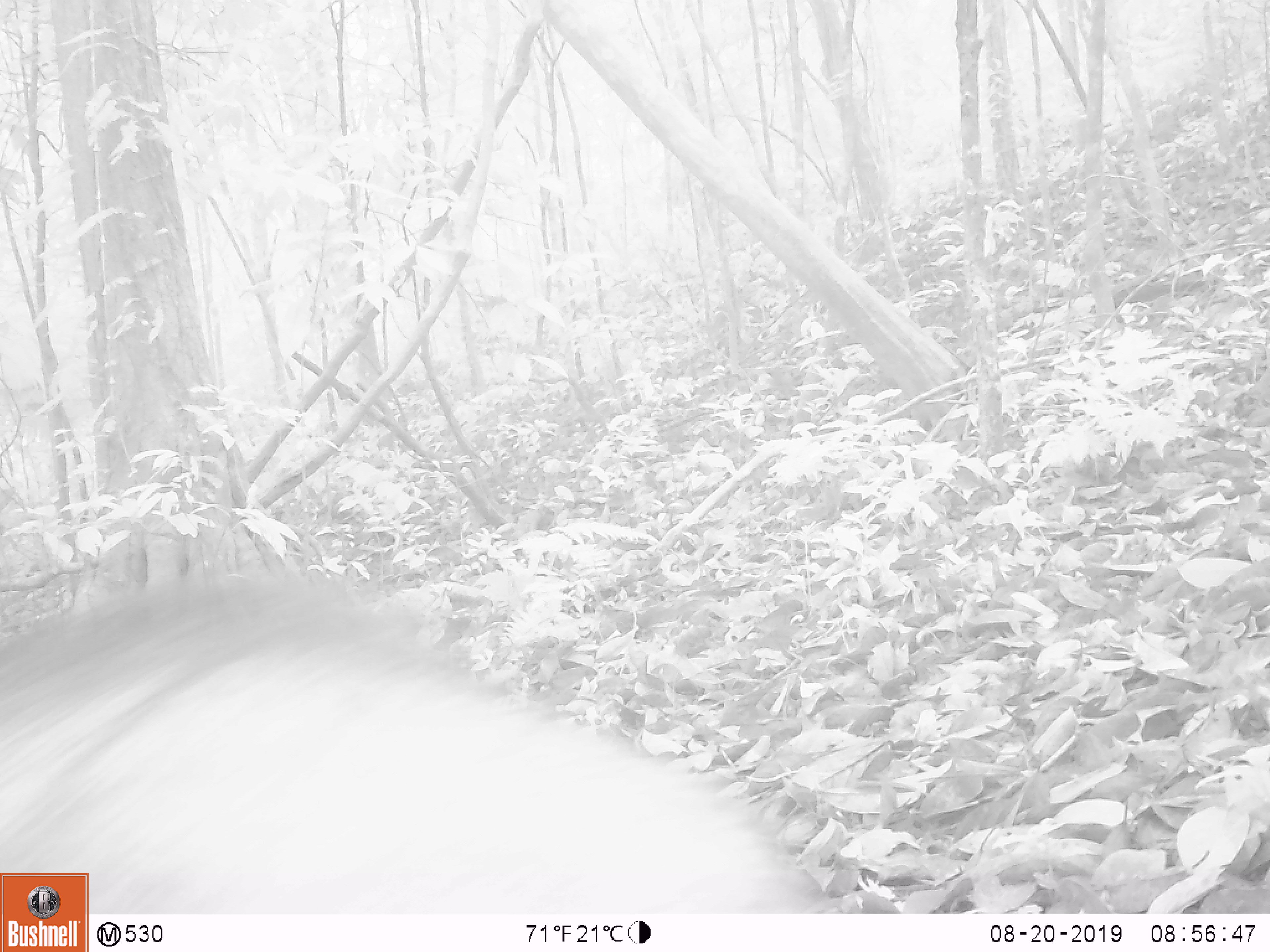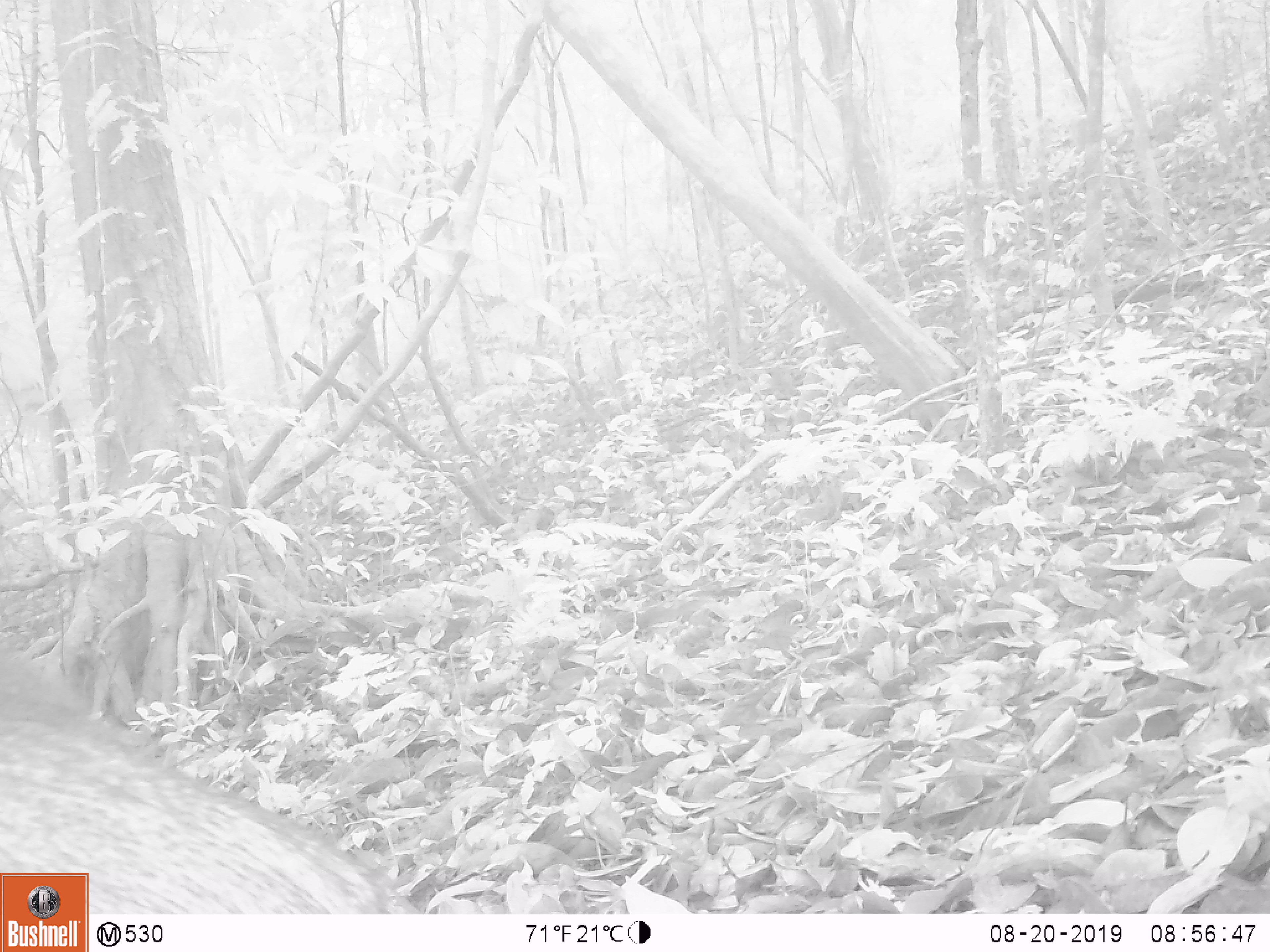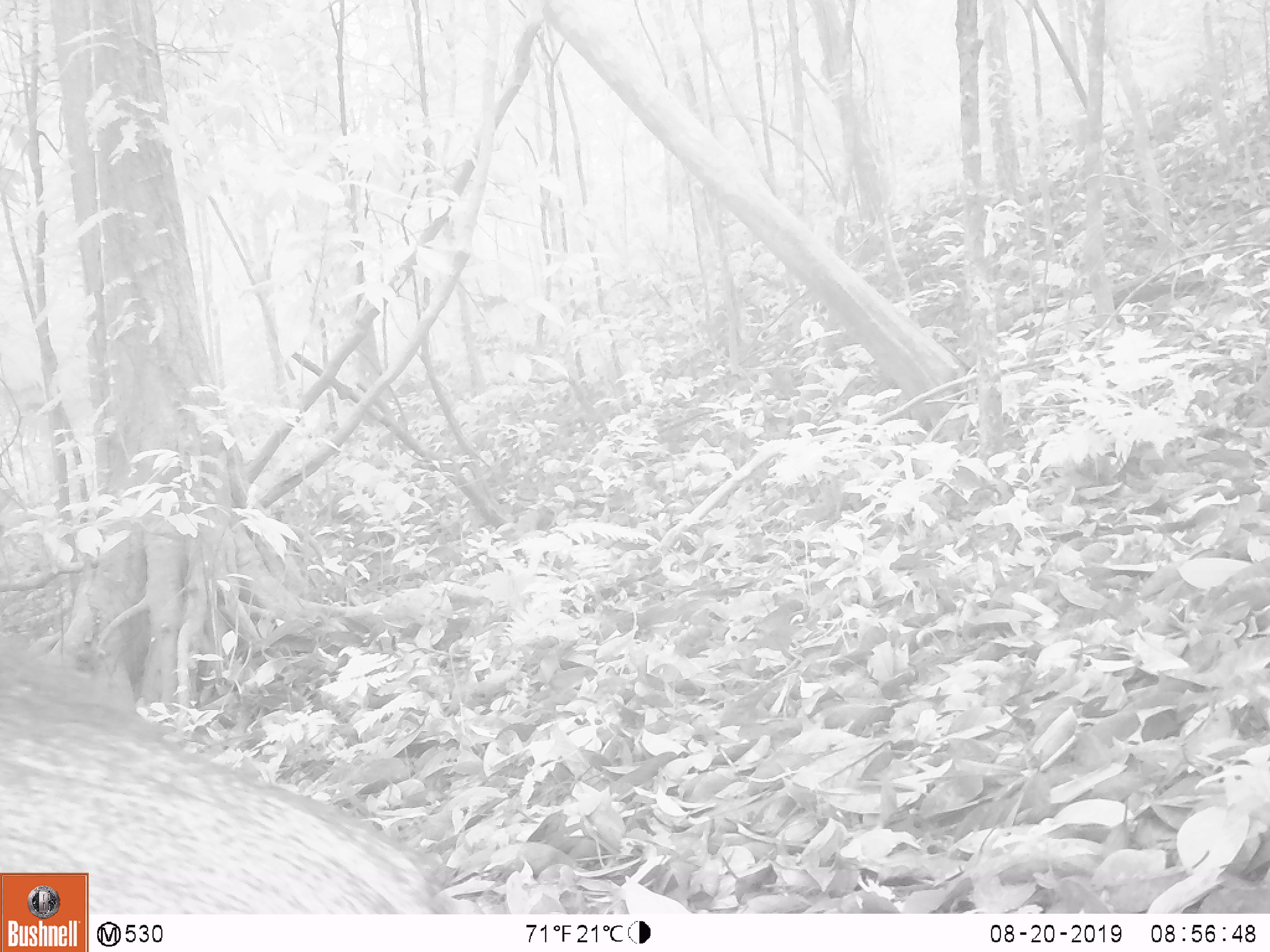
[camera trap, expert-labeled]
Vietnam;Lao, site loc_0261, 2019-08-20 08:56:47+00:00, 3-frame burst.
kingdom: Animalia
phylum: Chordata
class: Mammalia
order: Artiodactyla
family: Suidae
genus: Sus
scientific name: Sus scrofa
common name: eurasian wild pig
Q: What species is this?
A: Eurasian wild pig (Sus scrofa).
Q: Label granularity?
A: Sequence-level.